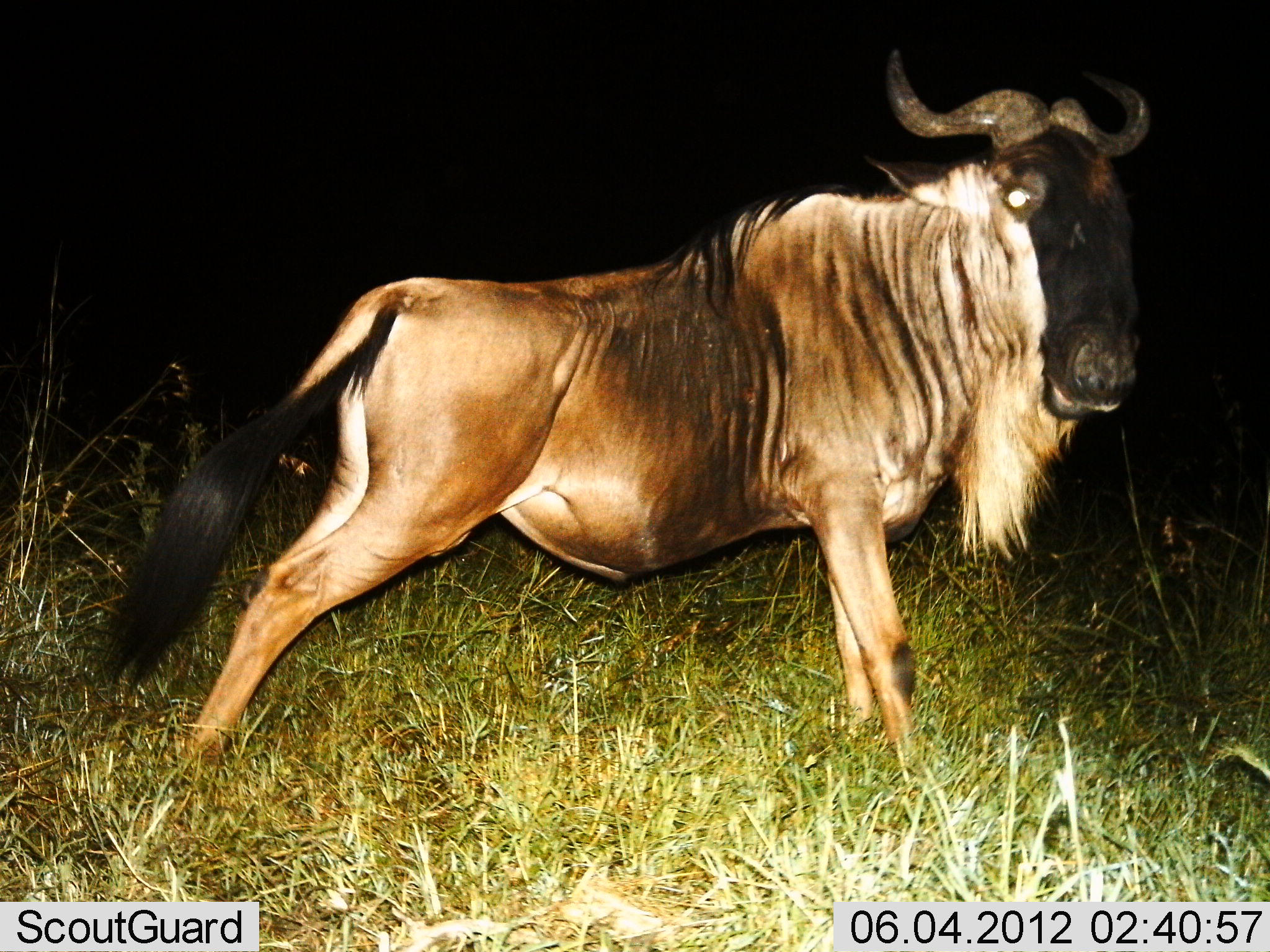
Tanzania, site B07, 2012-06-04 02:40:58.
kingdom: Animalia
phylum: Chordata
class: Mammalia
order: Artiodactyla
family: Bovidae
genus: Connochaetes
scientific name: Connochaetes taurinus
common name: blue wildebeest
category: wildebeest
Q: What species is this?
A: Wildebeest (blue wildebeest) (Connochaetes taurinus).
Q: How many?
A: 1.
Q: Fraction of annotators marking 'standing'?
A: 90%.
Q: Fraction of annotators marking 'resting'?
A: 0%.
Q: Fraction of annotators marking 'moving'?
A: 10%.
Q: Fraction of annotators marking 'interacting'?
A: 0%.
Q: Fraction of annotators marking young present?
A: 0%.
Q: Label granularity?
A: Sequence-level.